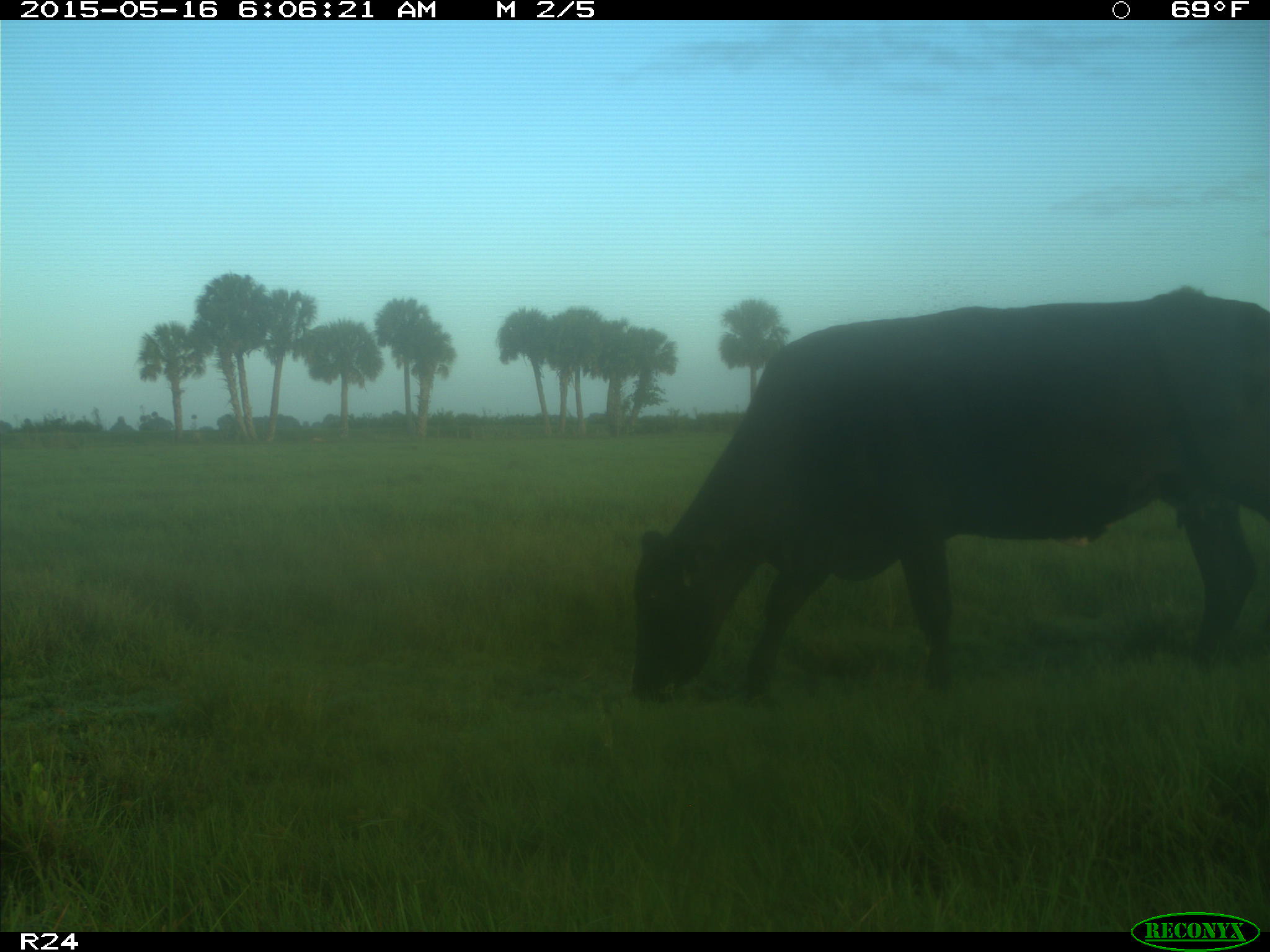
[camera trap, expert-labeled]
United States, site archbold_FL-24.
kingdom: Animalia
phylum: Chordata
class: Mammalia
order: Artiodactyla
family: Bovidae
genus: Bos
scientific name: Bos taurus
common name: domestic cow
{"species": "Bos taurus (domestic cow)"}